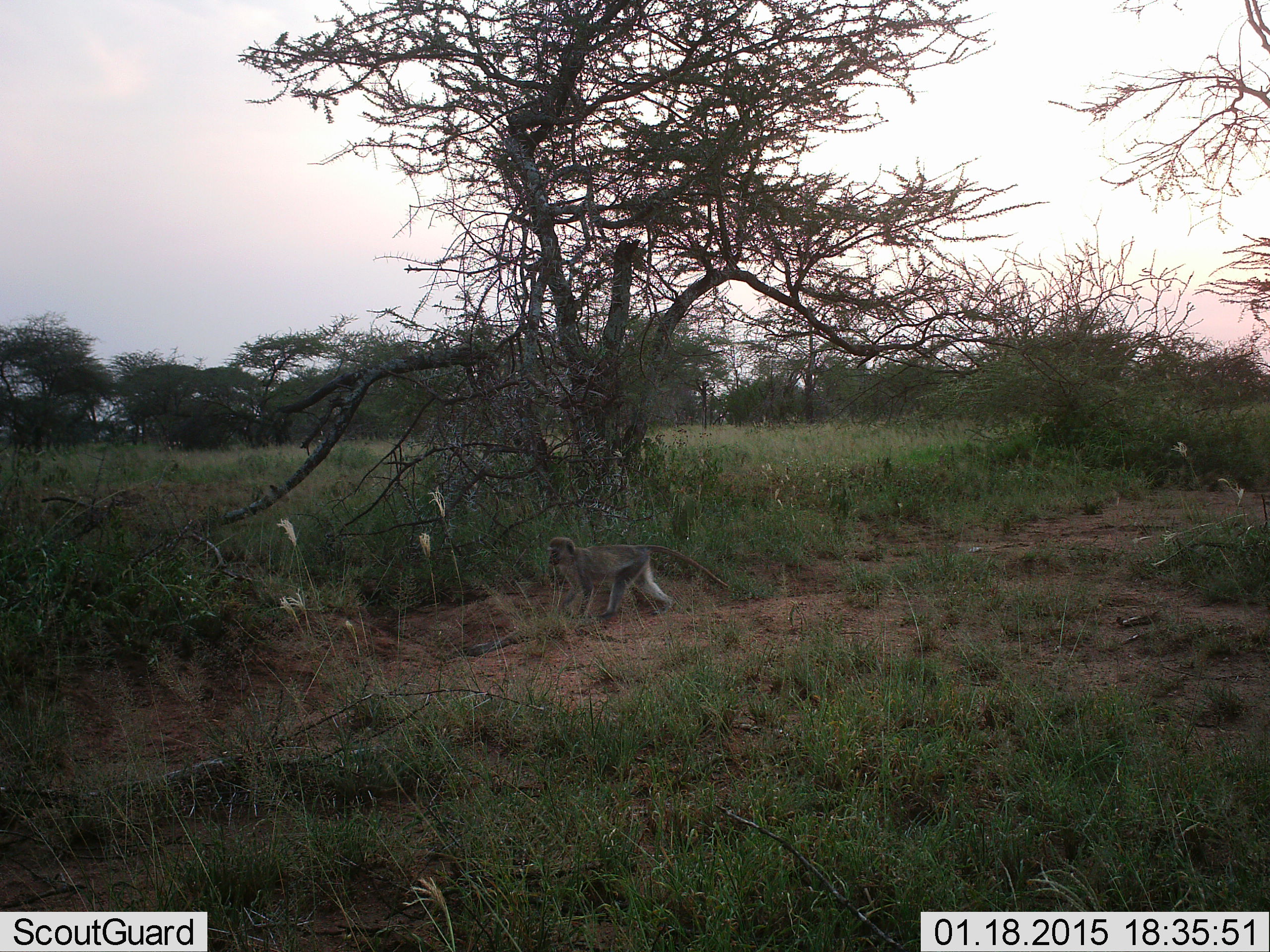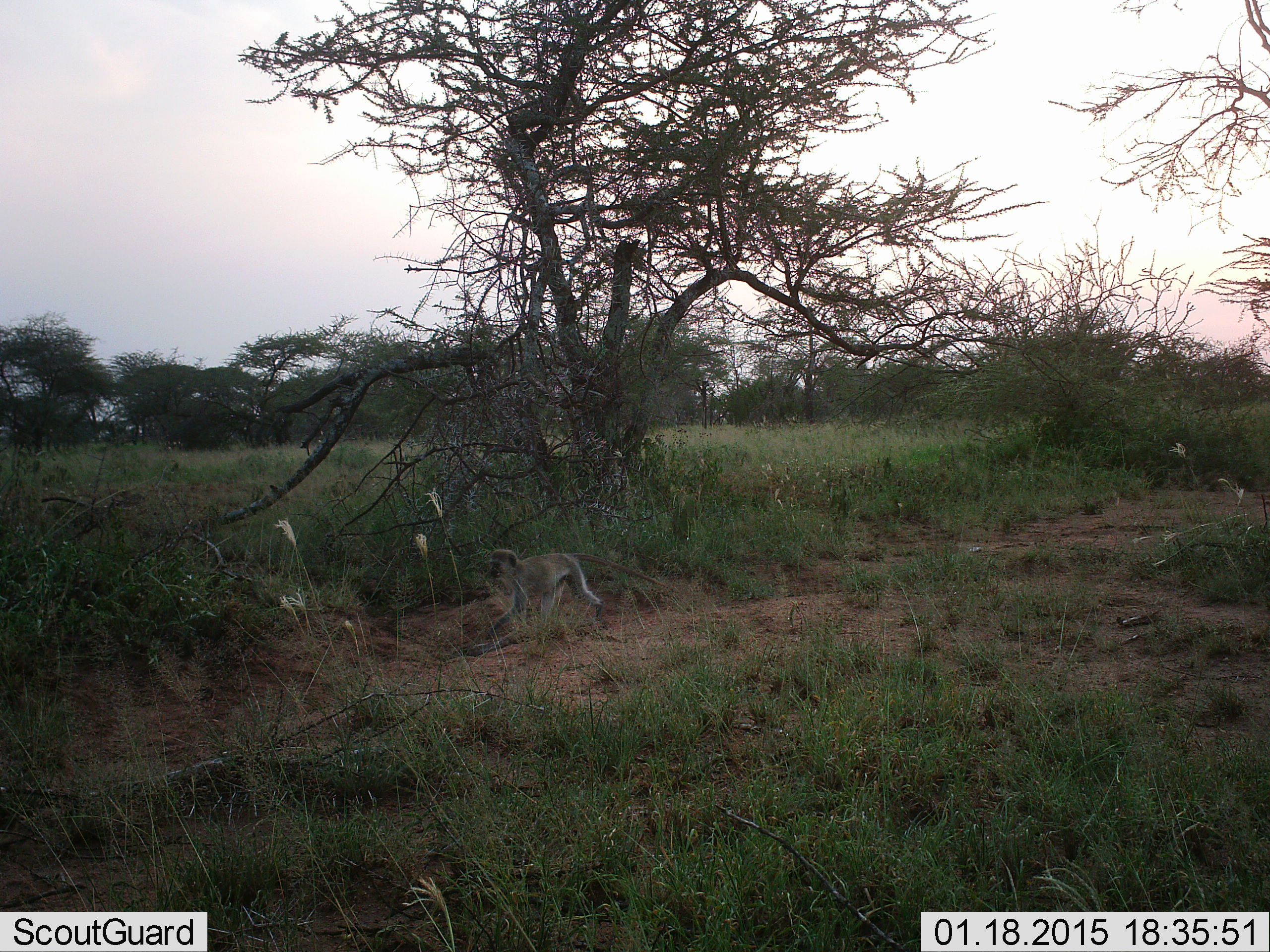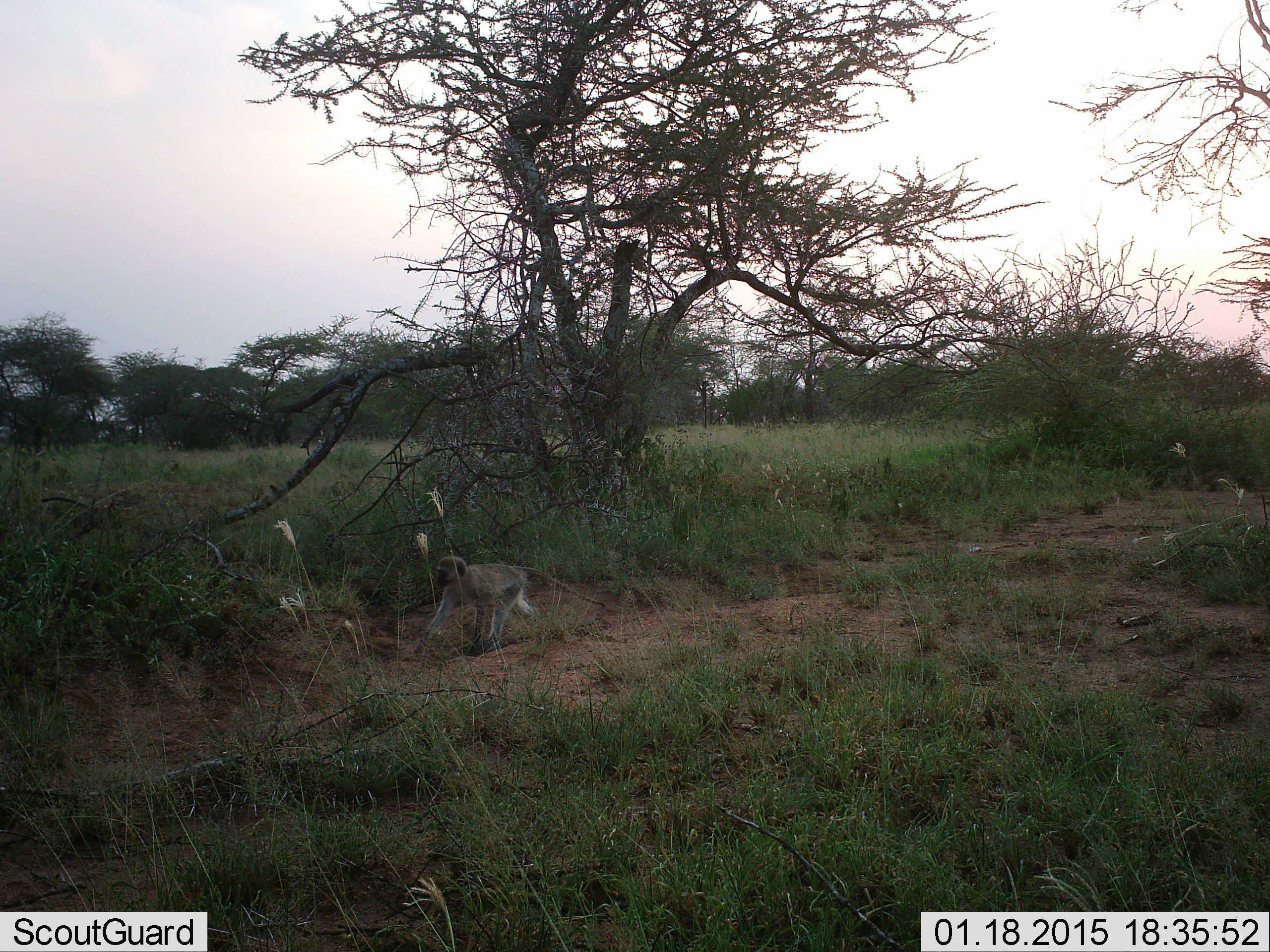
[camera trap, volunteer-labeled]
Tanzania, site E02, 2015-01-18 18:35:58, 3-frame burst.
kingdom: Animalia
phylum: Chordata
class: Mammalia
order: Primates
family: Cercopithecidae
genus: Chlorocebus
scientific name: Chlorocebus pygerythrus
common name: vervet monkey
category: monkeyvervet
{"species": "monkeyvervet (vervet monkey) (Chlorocebus pygerythrus)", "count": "1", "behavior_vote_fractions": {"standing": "10%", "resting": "0%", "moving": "100%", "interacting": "0%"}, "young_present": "10%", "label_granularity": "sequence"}